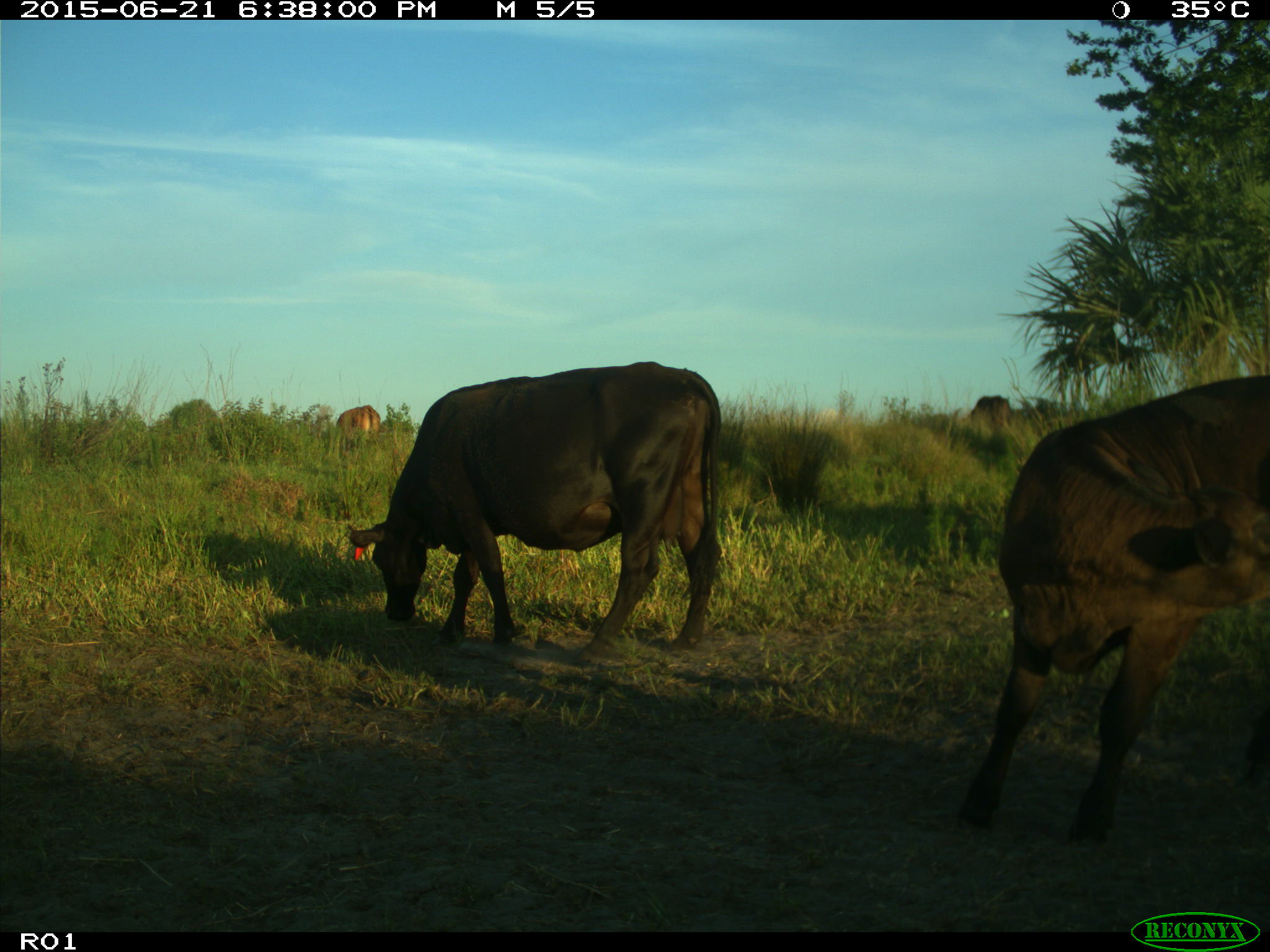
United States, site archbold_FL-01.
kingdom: Animalia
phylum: Chordata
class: Mammalia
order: Artiodactyla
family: Bovidae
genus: Bos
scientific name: Bos taurus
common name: domestic cow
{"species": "Bos taurus (domestic cow)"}